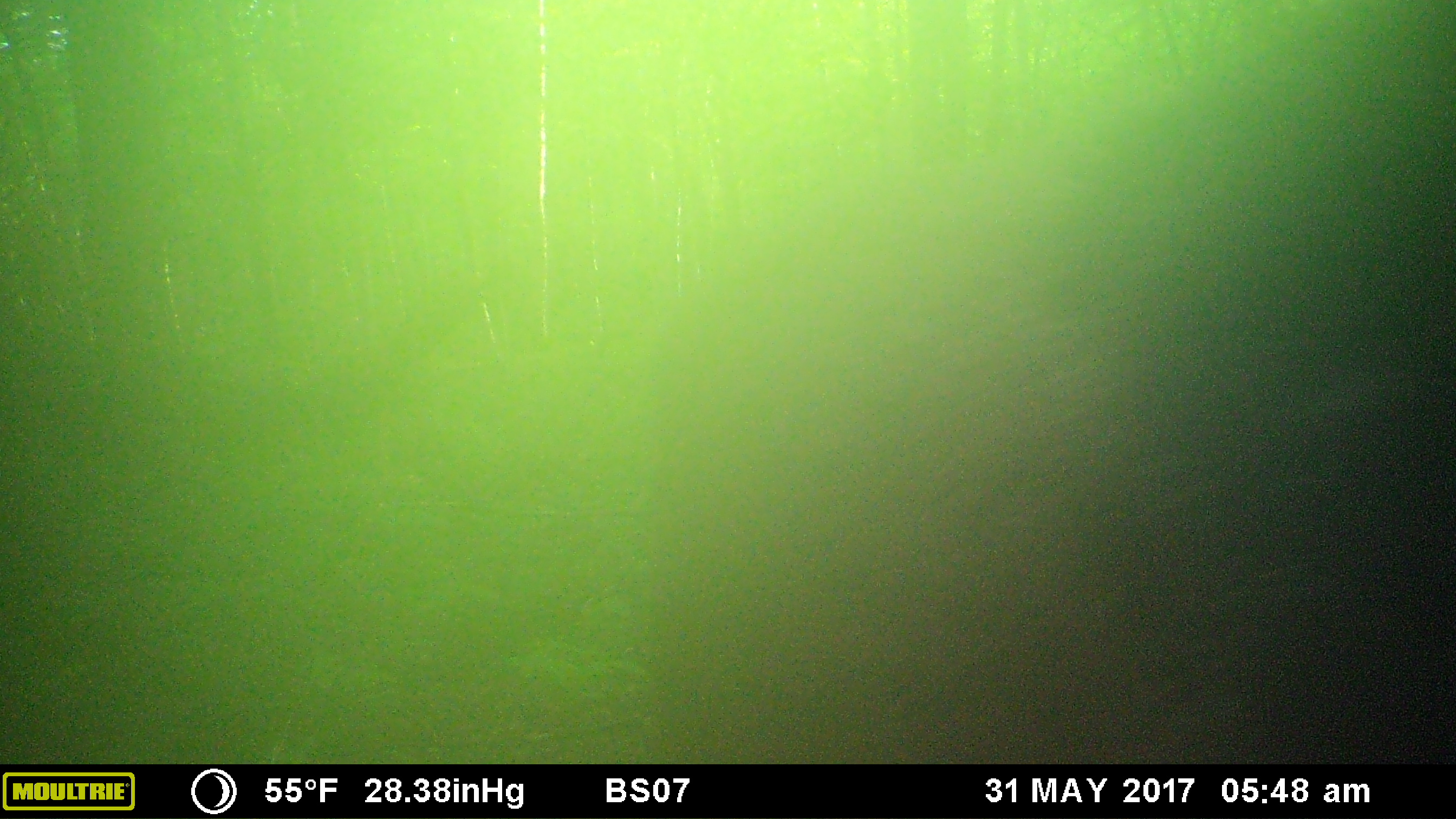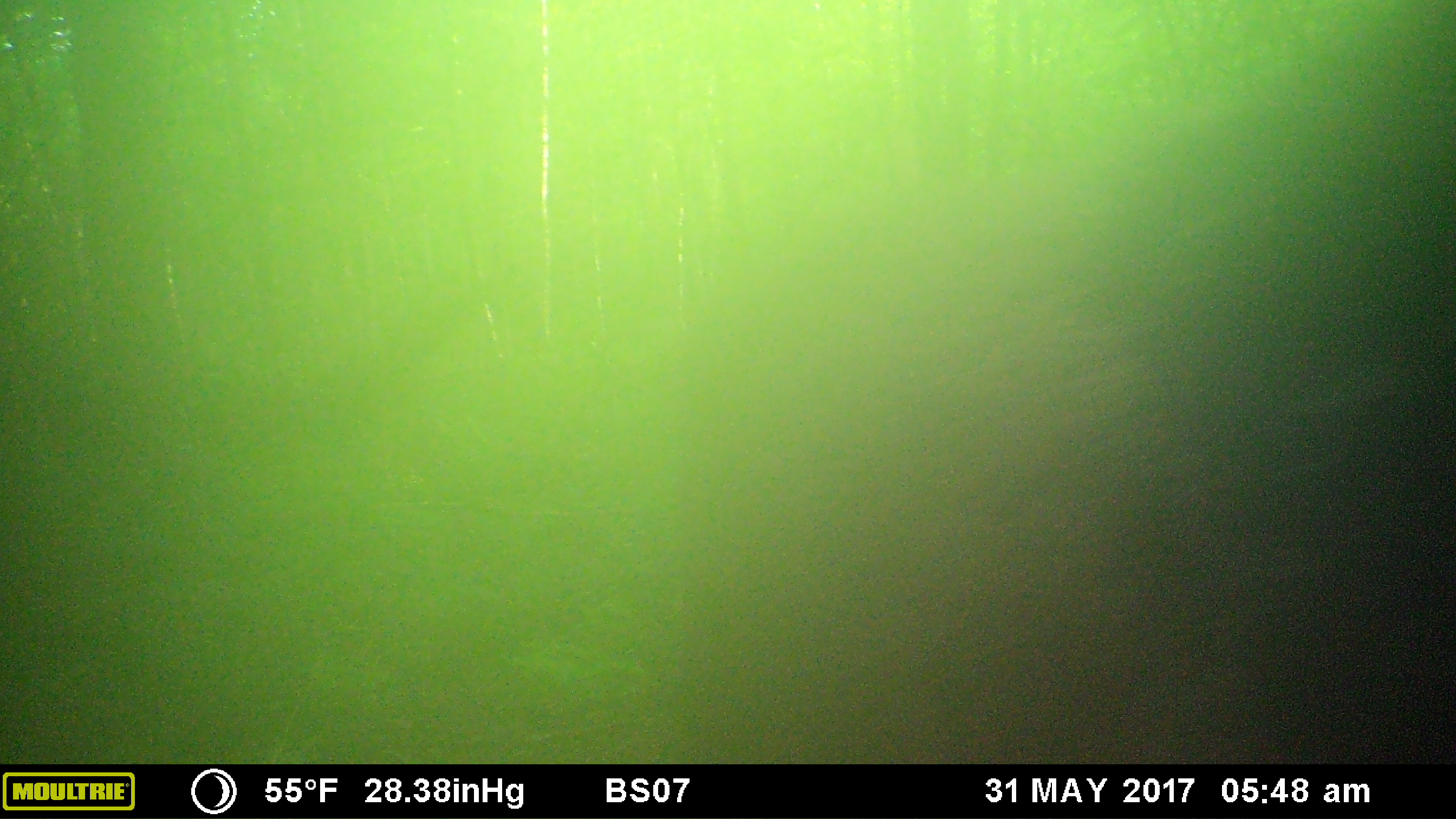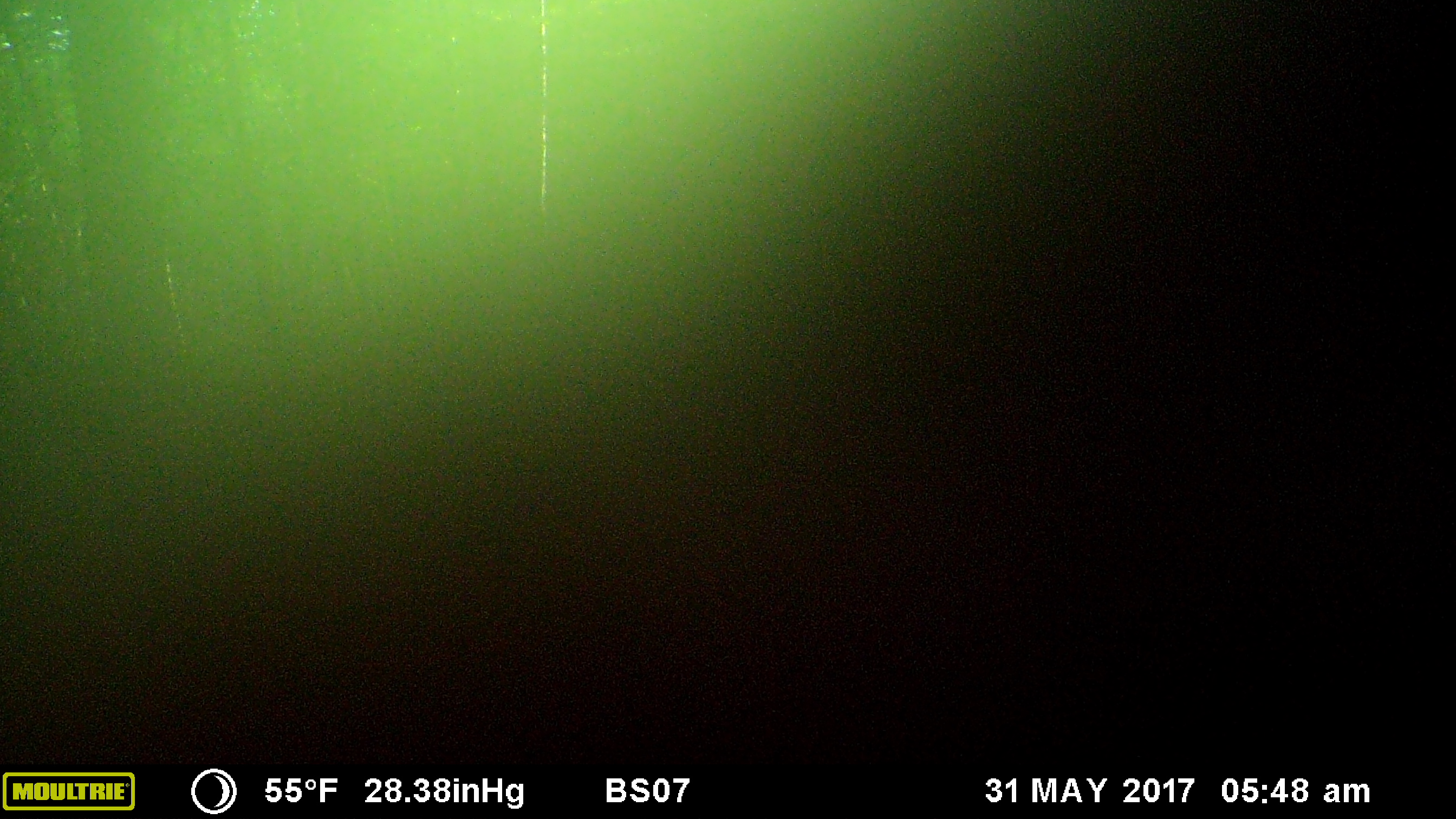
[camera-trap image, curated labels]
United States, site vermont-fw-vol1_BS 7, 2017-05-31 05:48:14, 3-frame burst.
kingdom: Animalia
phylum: Chordata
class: Mammalia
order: Artiodactyla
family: Cervidae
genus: Alces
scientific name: Alces alces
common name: moose